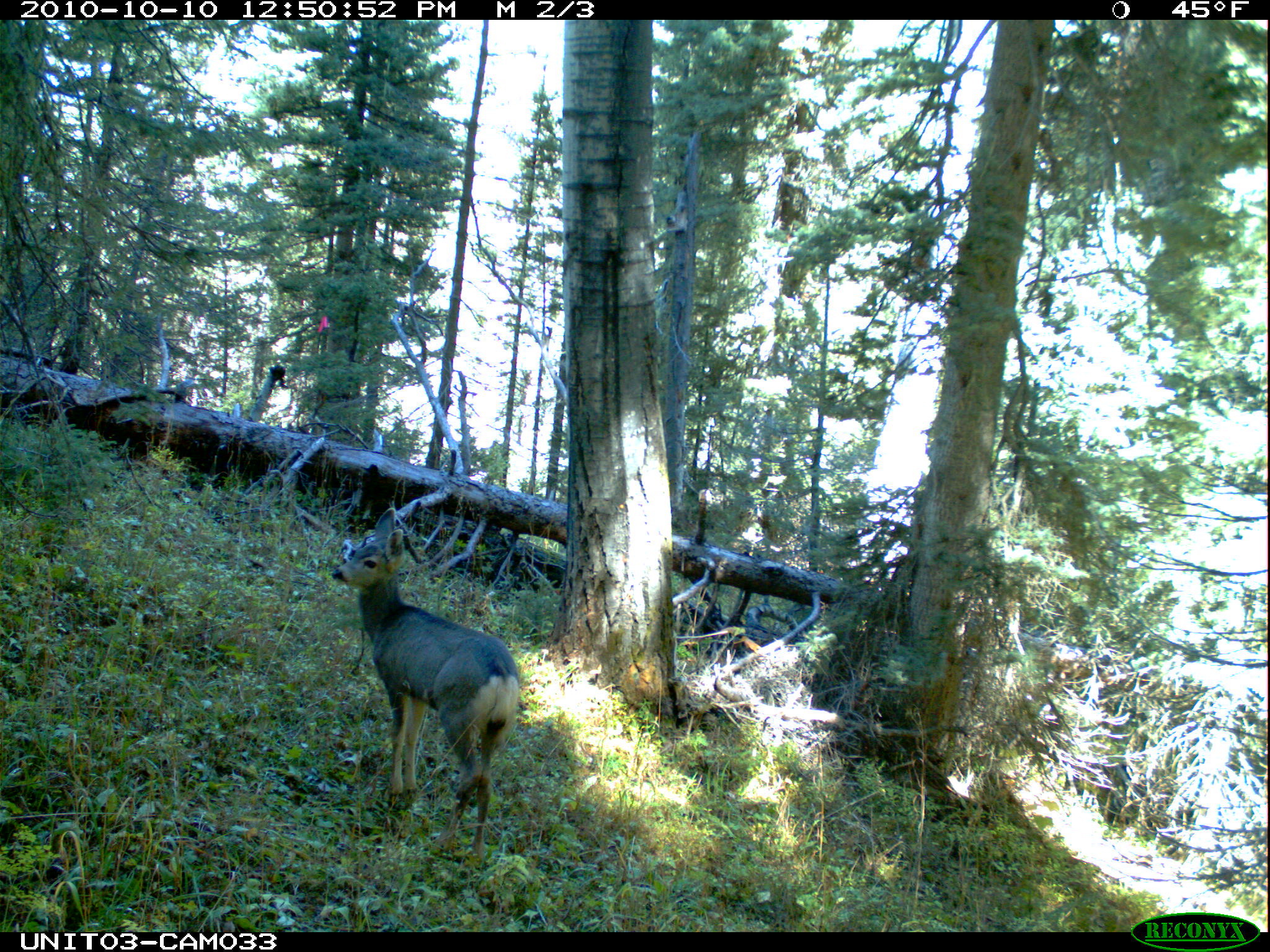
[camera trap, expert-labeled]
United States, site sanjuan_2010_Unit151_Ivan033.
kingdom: Animalia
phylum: Chordata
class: Mammalia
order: Artiodactyla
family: Cervidae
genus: Odocoileus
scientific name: Odocoileus hemionus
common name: mule deer